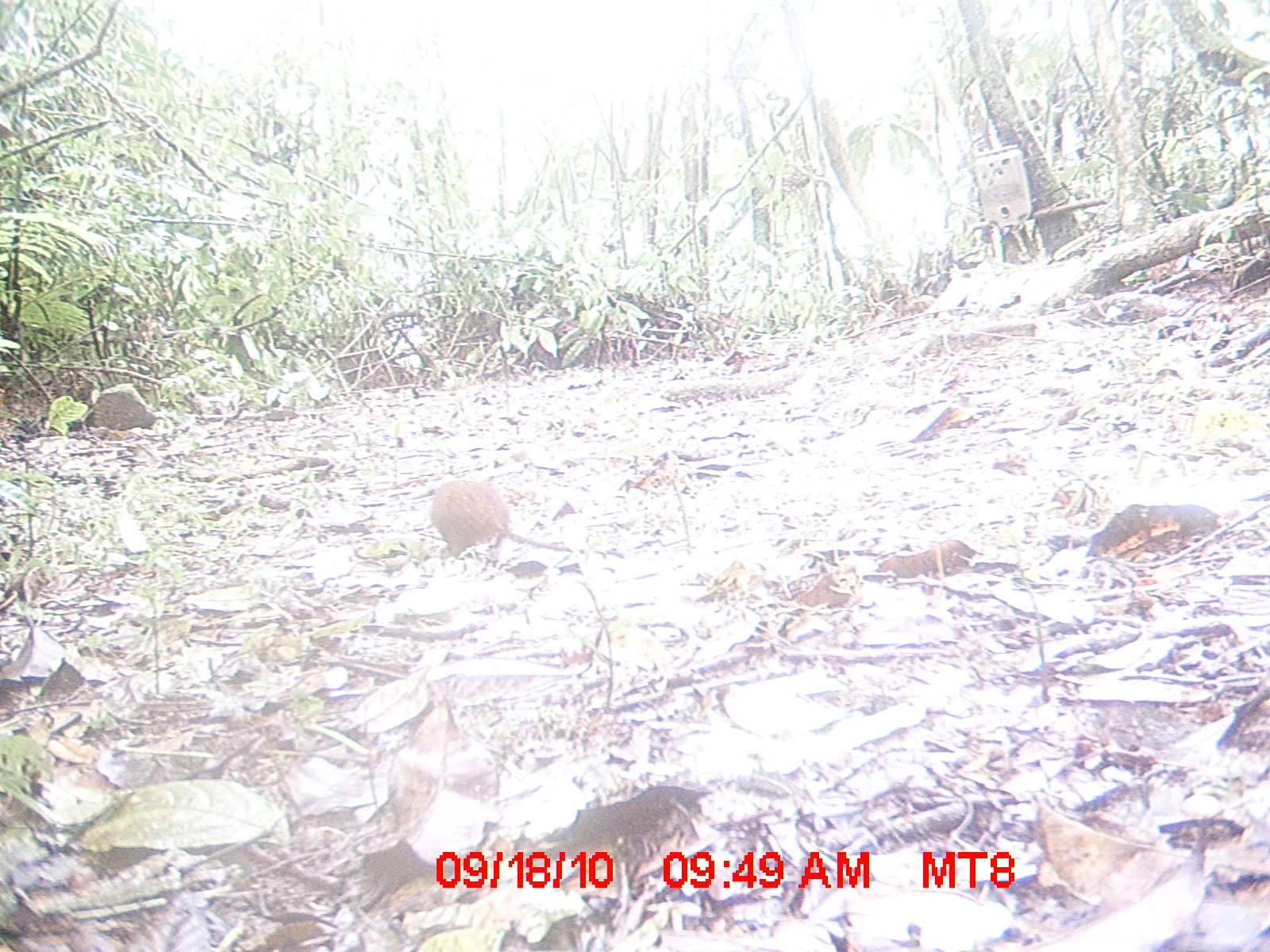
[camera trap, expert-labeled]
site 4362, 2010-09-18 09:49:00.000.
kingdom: Animalia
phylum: Chordata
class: Mammalia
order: Rodentia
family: Muridae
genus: Rattus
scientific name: Rattus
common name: rodent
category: unknown rat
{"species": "unknown rat (rodent) (Rattus)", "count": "1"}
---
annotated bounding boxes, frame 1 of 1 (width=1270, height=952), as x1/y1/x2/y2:
unknown rat: 426/474/626/559